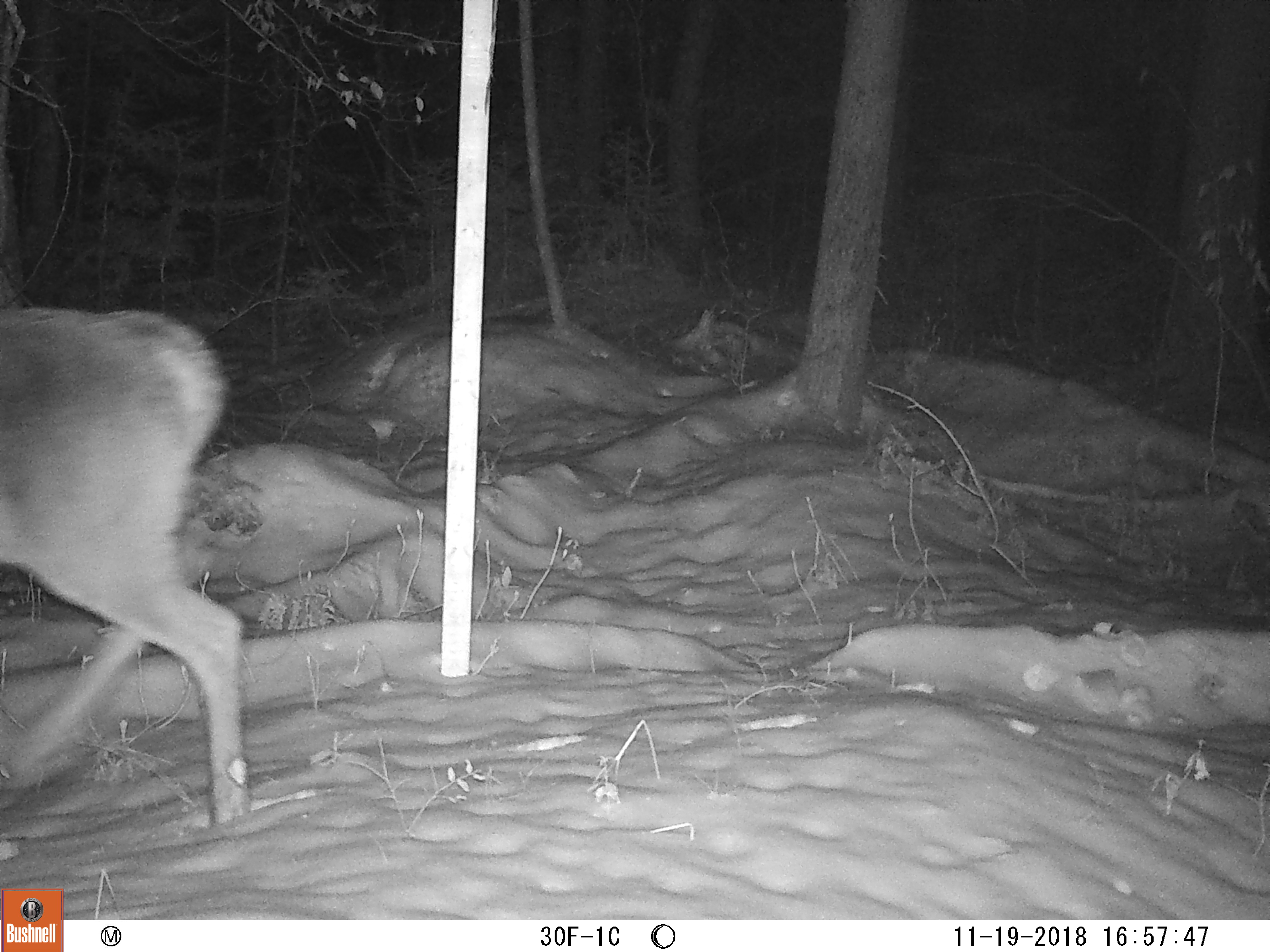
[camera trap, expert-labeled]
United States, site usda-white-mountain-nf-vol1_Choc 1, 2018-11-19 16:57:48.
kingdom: Animalia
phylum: Chordata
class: Mammalia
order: Artiodactyla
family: Cervidae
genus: Odocoileus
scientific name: Odocoileus virginianus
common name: white-tailed deer